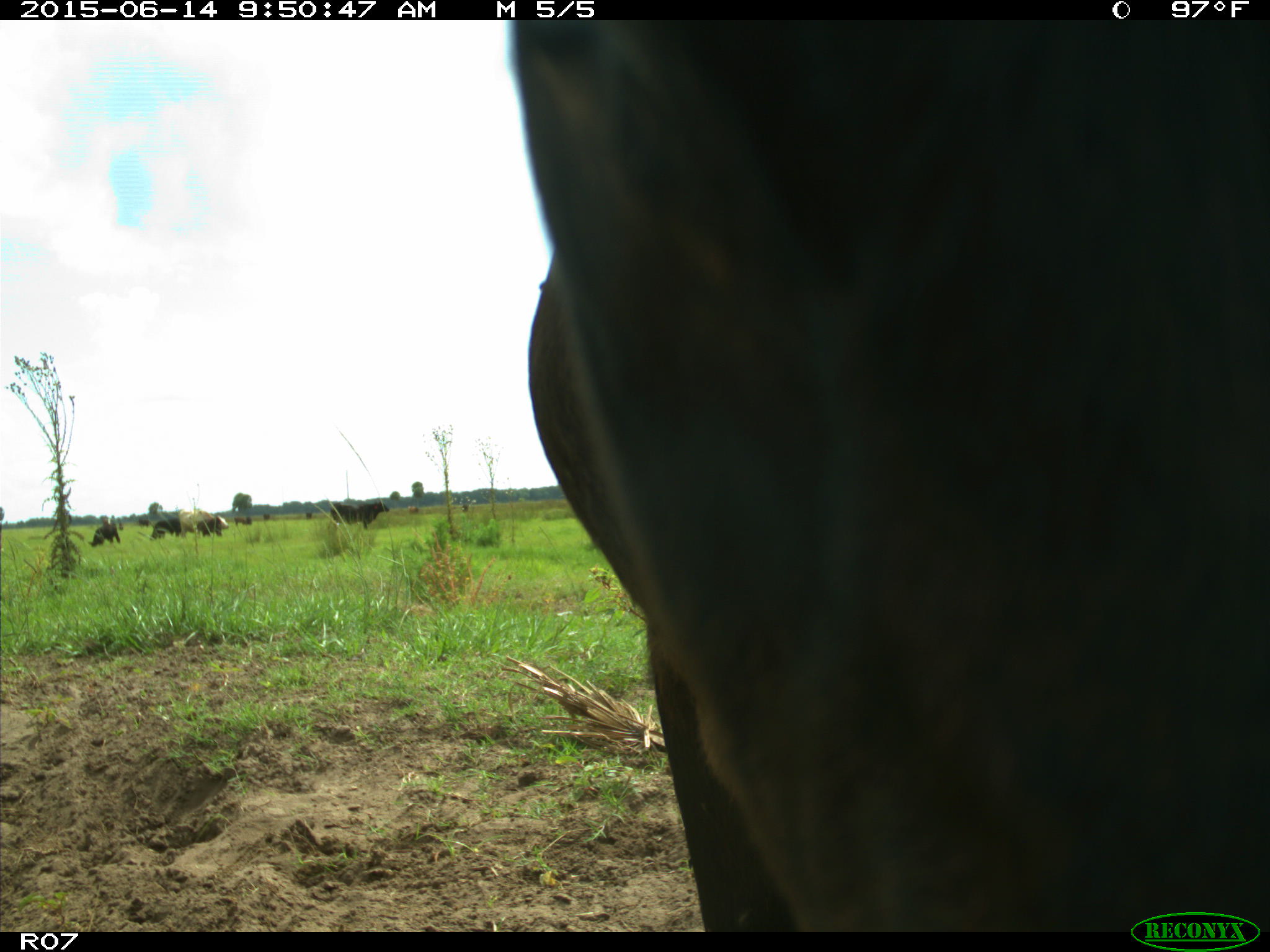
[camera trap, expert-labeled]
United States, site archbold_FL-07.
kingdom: Animalia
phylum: Chordata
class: Mammalia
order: Artiodactyla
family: Bovidae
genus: Bos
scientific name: Bos taurus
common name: domestic cow